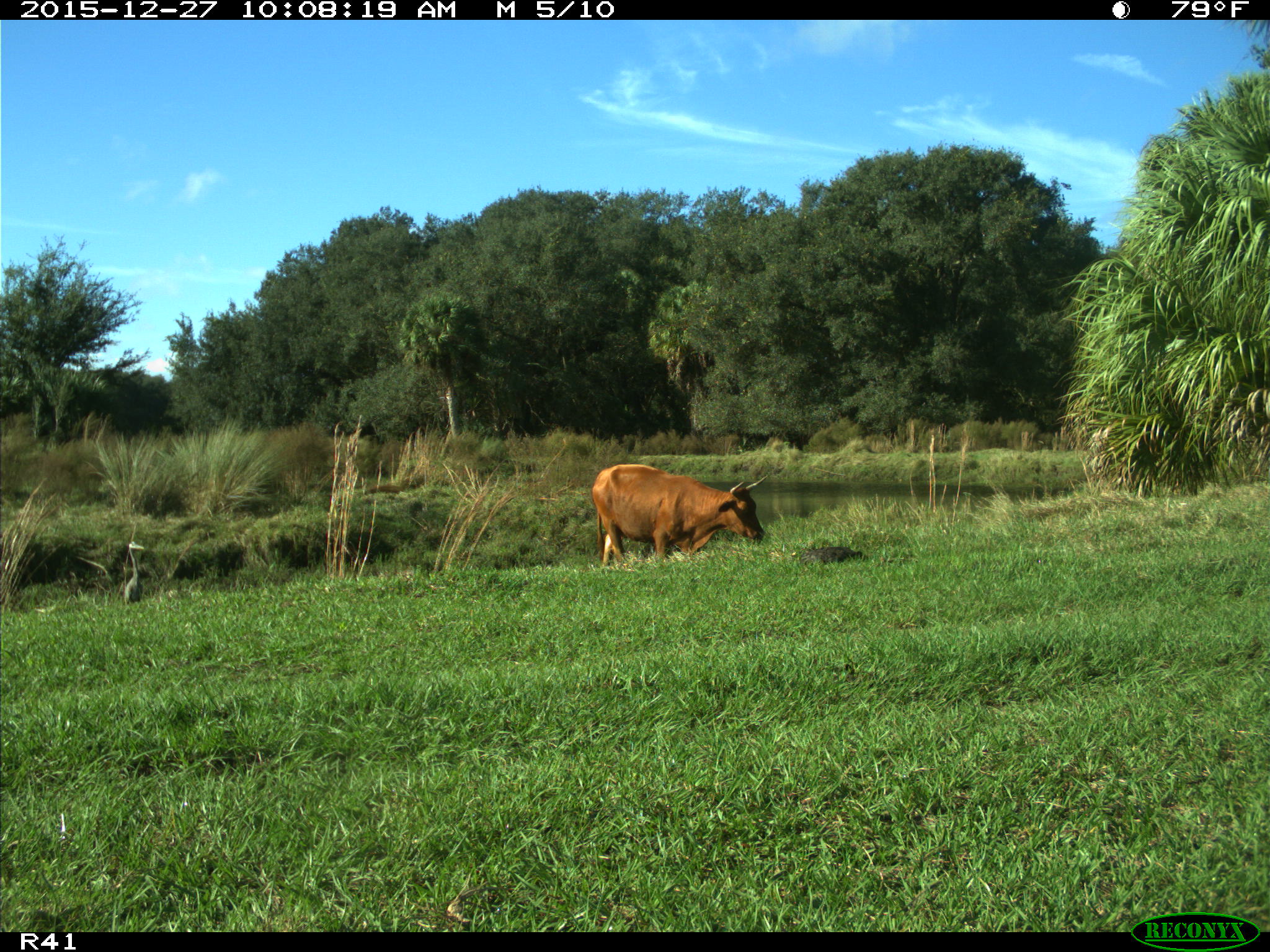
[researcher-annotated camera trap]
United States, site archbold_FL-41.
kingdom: Animalia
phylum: Chordata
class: Mammalia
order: Artiodactyla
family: Bovidae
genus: Bos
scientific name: Bos taurus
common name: domestic cow